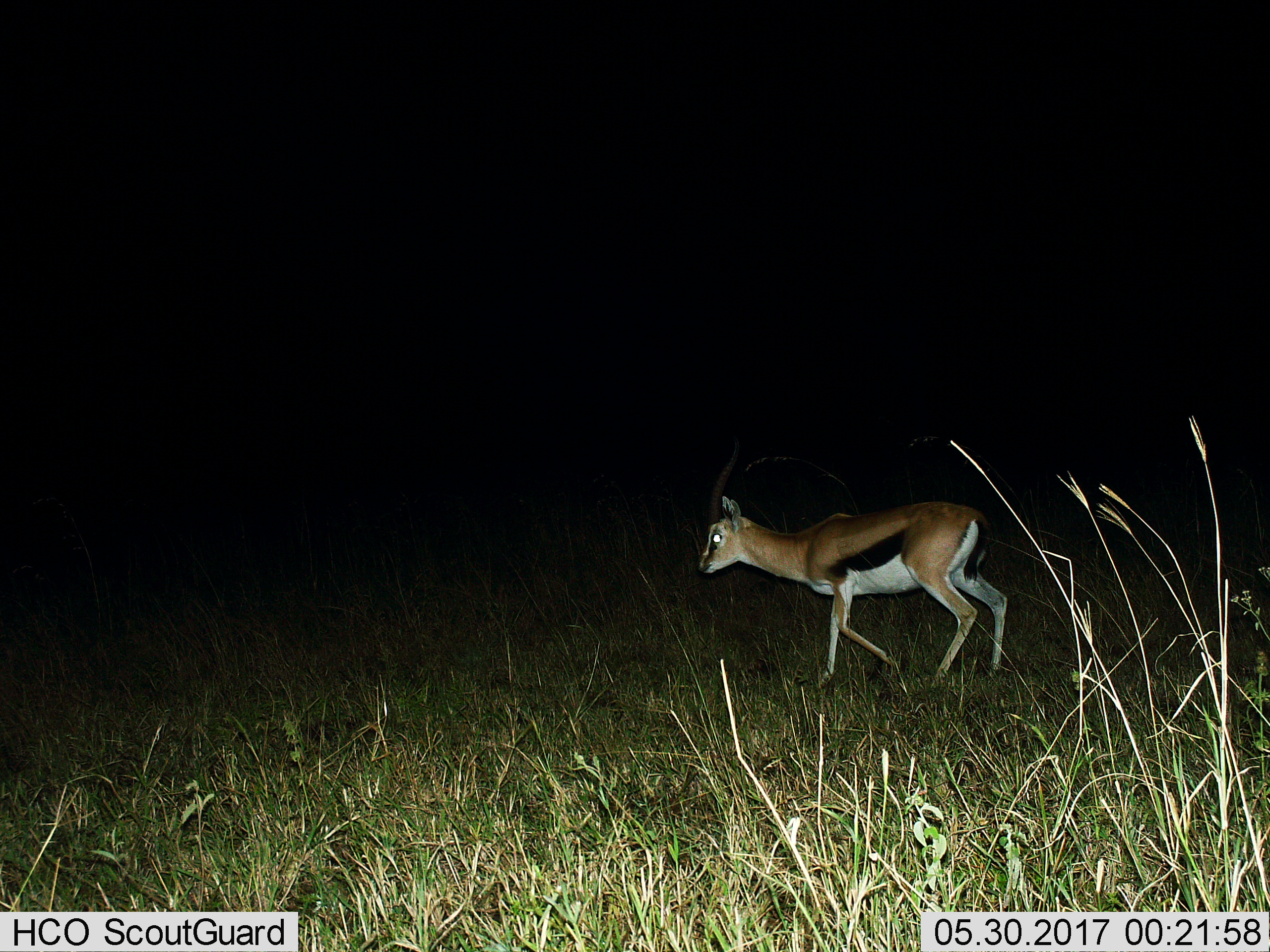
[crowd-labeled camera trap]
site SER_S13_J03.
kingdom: Animalia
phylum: Chordata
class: Mammalia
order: Artiodactyla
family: Bovidae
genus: Eudorcas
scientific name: Eudorcas thomsonii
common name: thomson's gazelle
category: gazellethomsons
Gazellethomsons (thomson's gazelle) (Eudorcas thomsonii), count 1. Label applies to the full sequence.